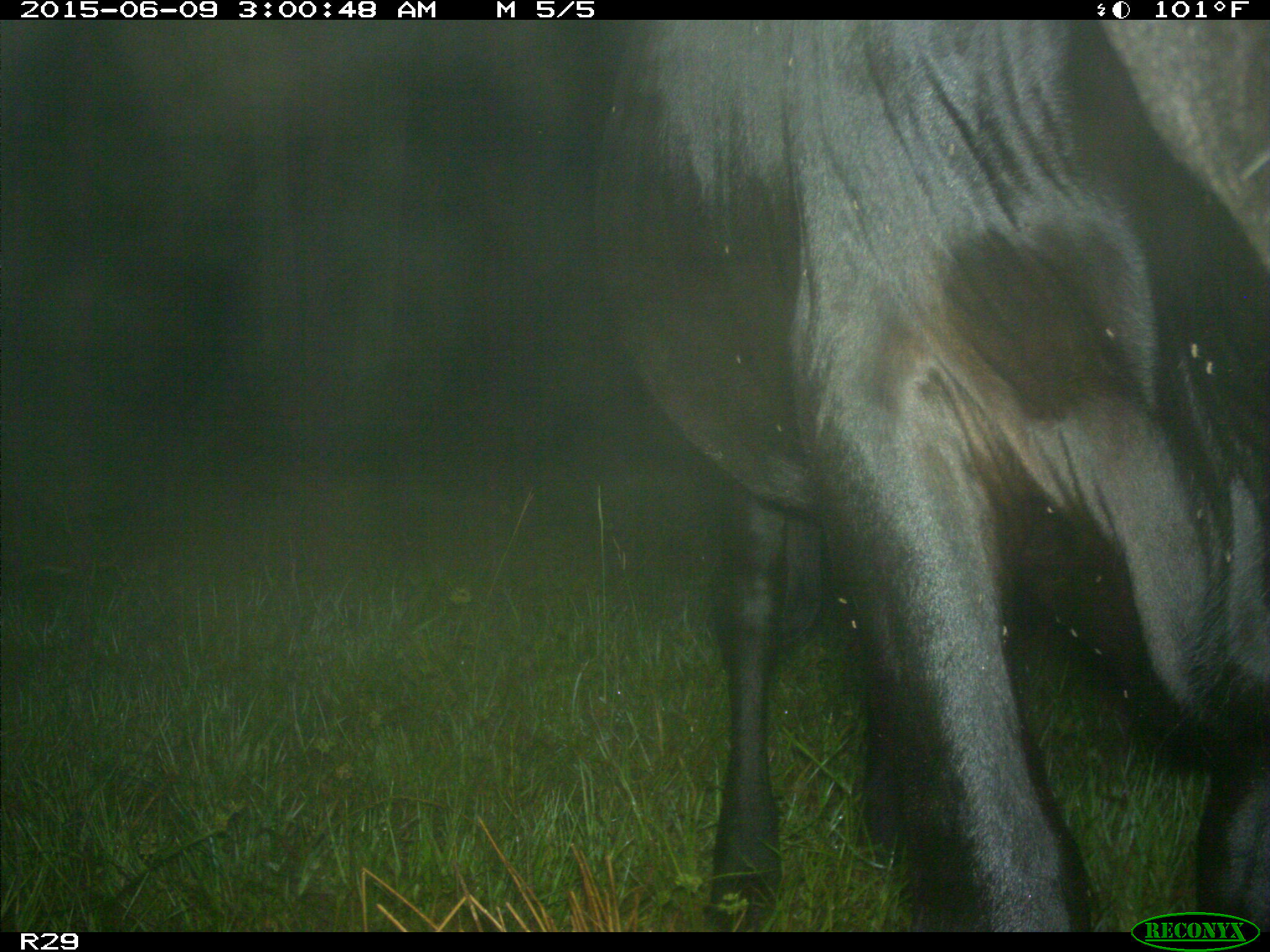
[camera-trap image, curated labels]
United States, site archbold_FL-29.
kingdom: Animalia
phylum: Chordata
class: Mammalia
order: Artiodactyla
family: Bovidae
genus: Bos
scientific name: Bos taurus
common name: domestic cow